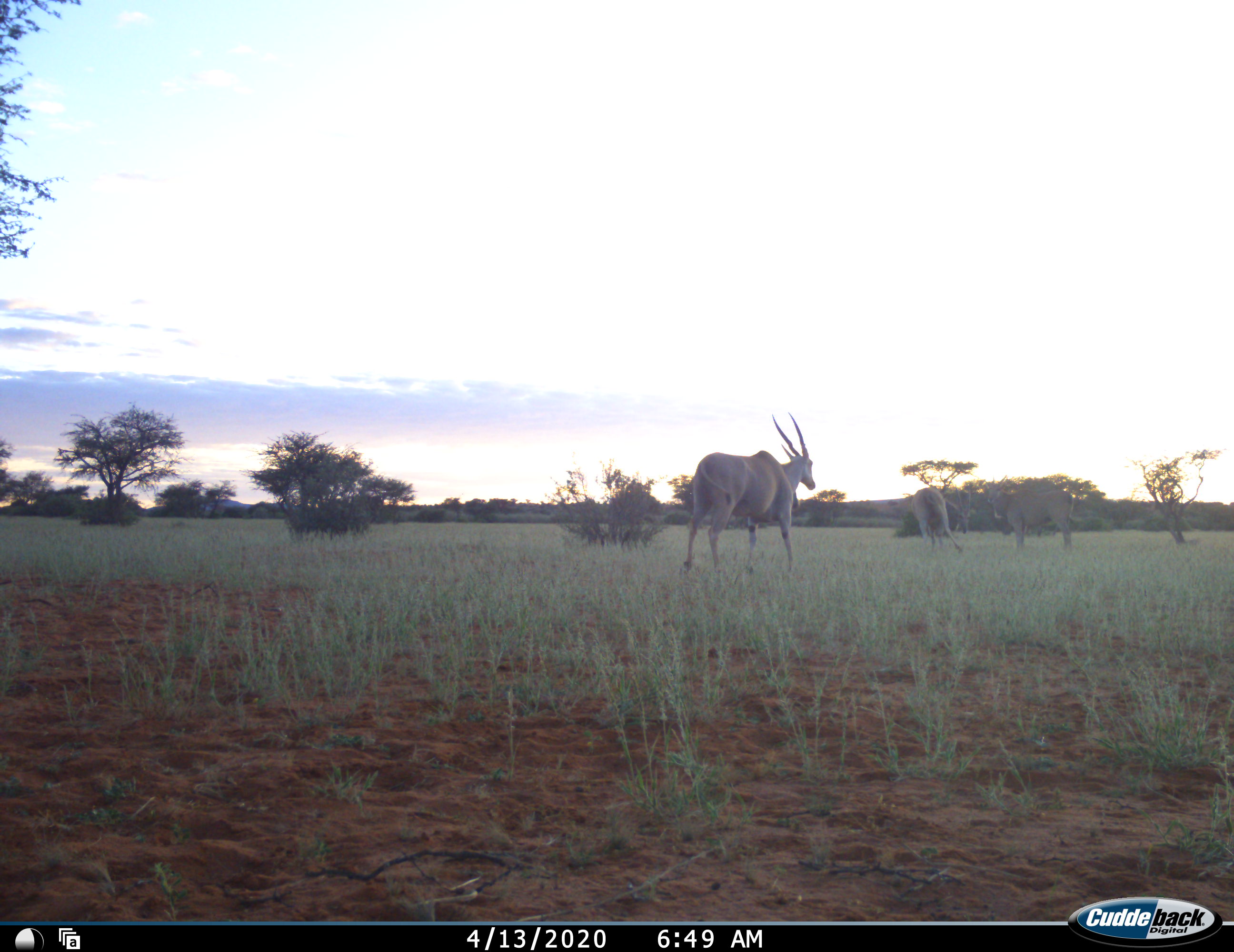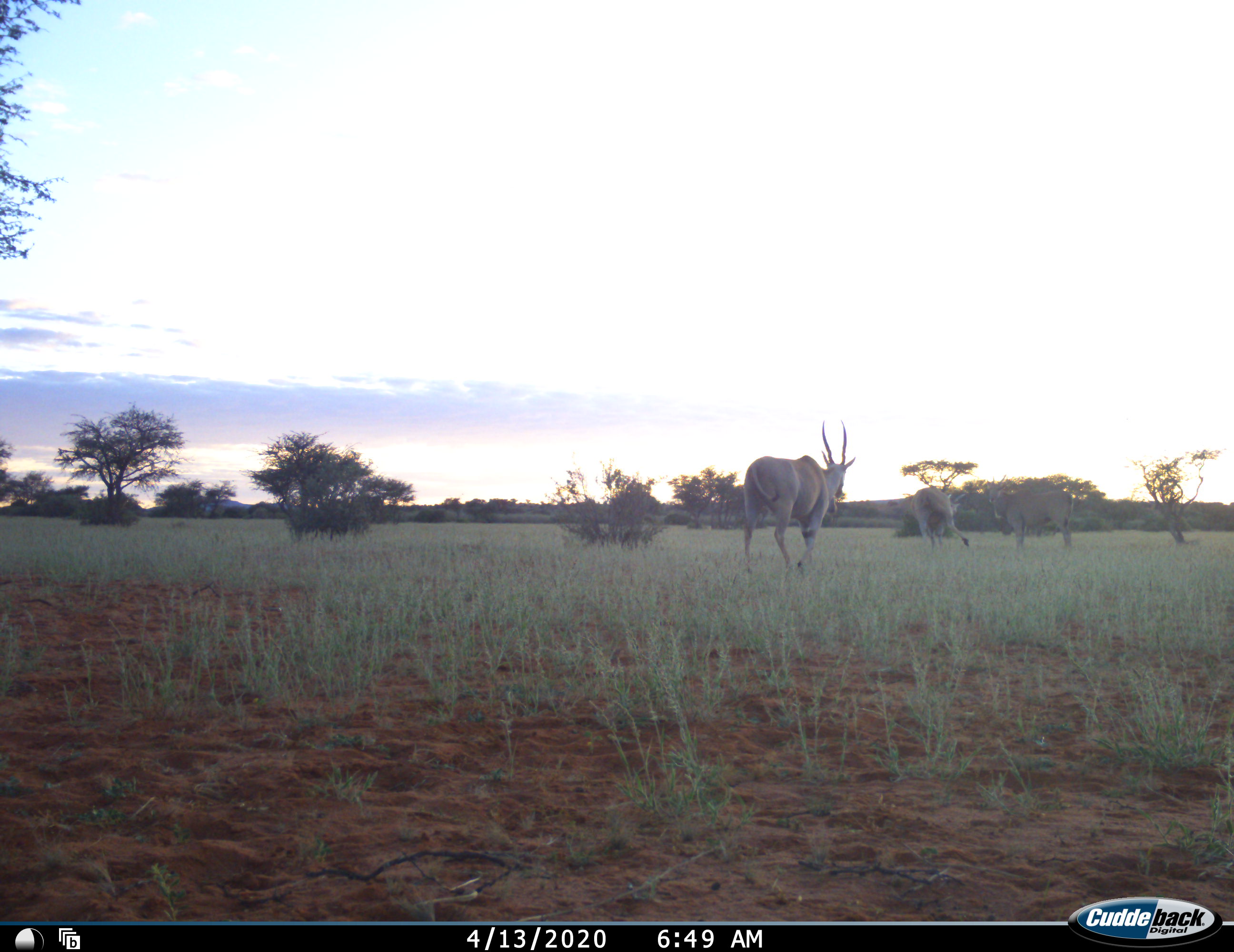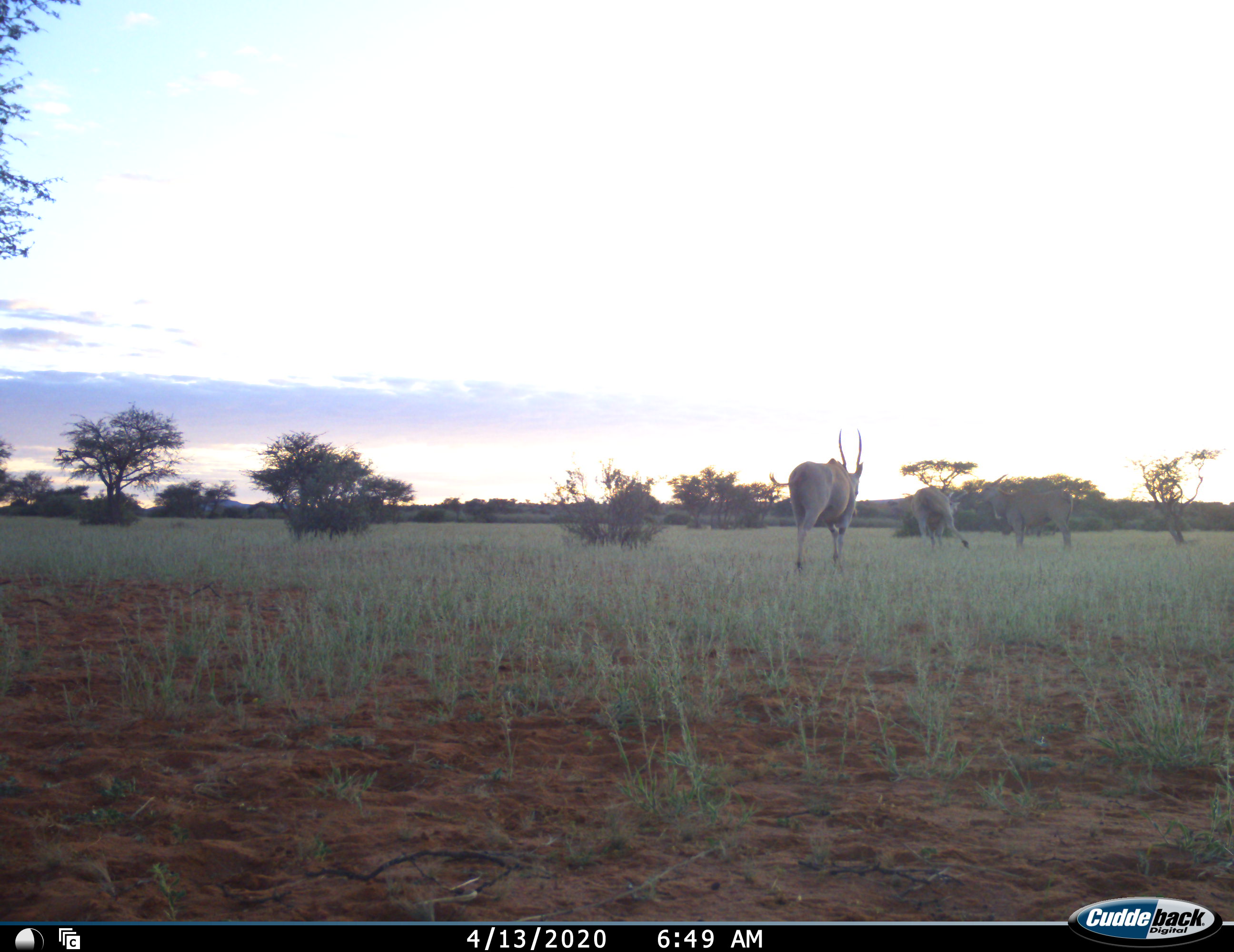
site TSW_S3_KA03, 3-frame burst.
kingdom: Animalia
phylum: Chordata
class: Mammalia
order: Artiodactyla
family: Bovidae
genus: Tragelaphus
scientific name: Tragelaphus oryx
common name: eland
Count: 3.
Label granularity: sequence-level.